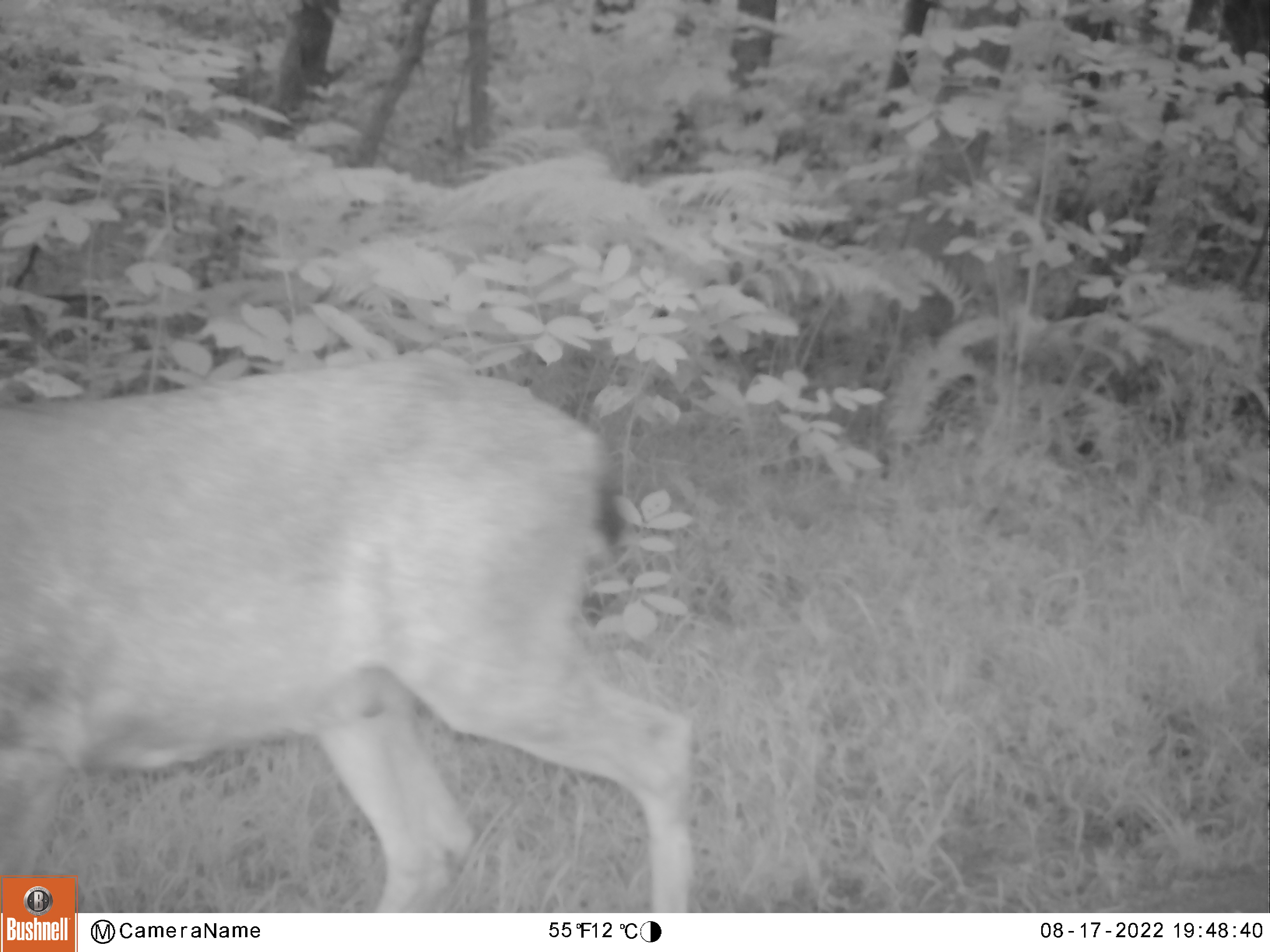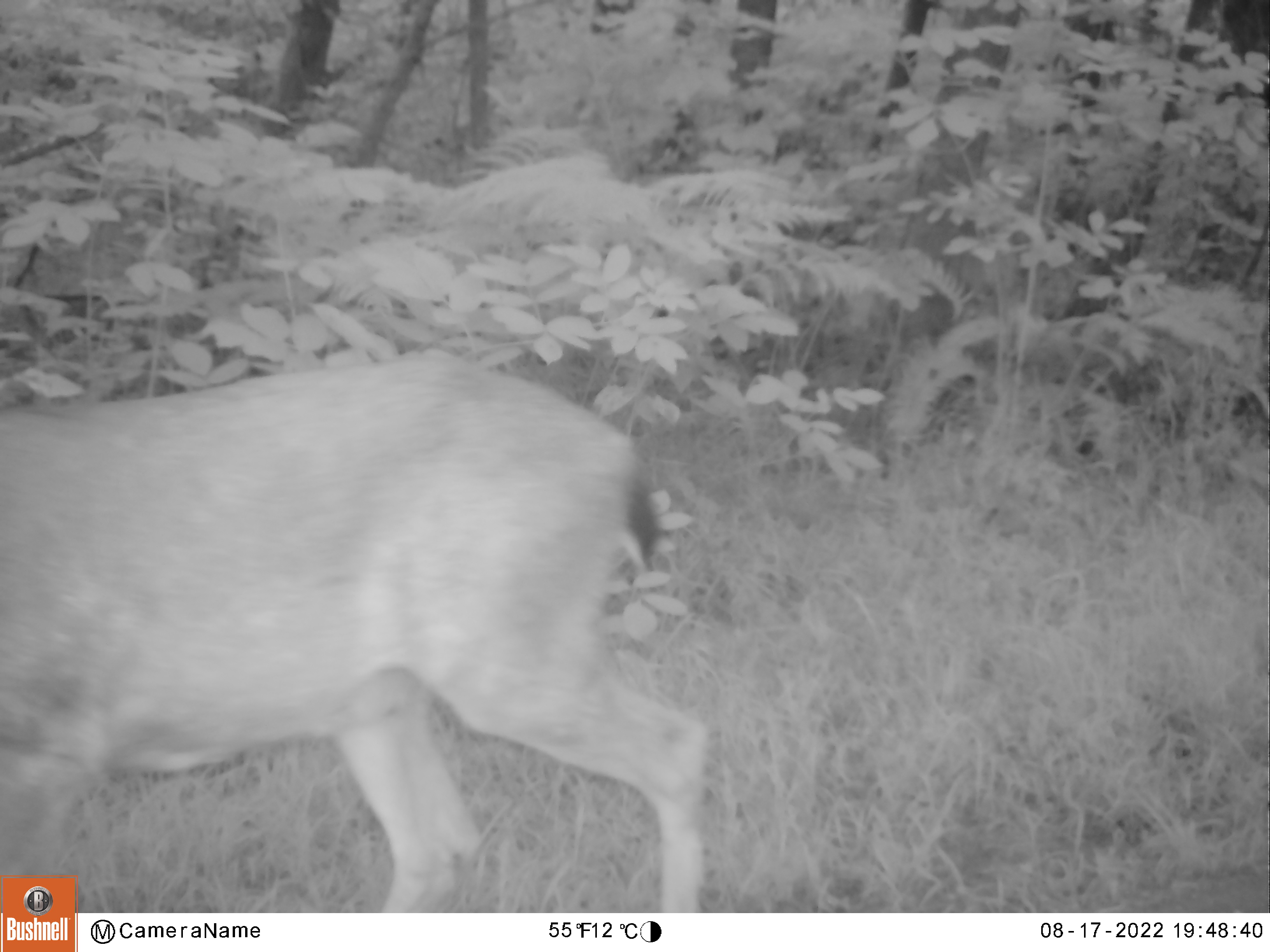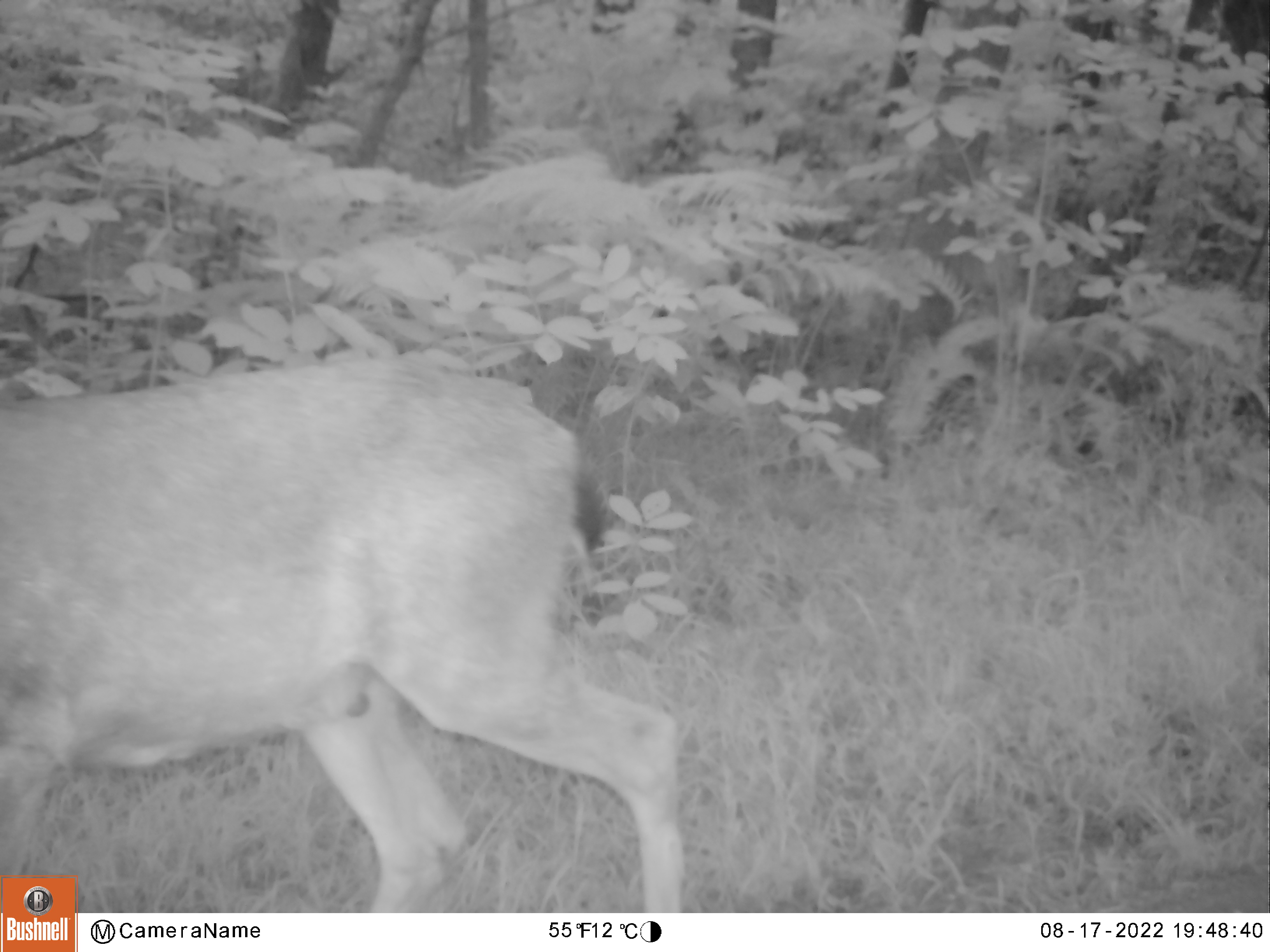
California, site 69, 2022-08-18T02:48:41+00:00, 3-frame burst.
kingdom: Animalia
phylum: Chordata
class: Mammalia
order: Artiodactyla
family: Cervidae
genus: Odocoileus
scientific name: Odocoileus hemionus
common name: mule deer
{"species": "mule deer (Odocoileus hemionus)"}